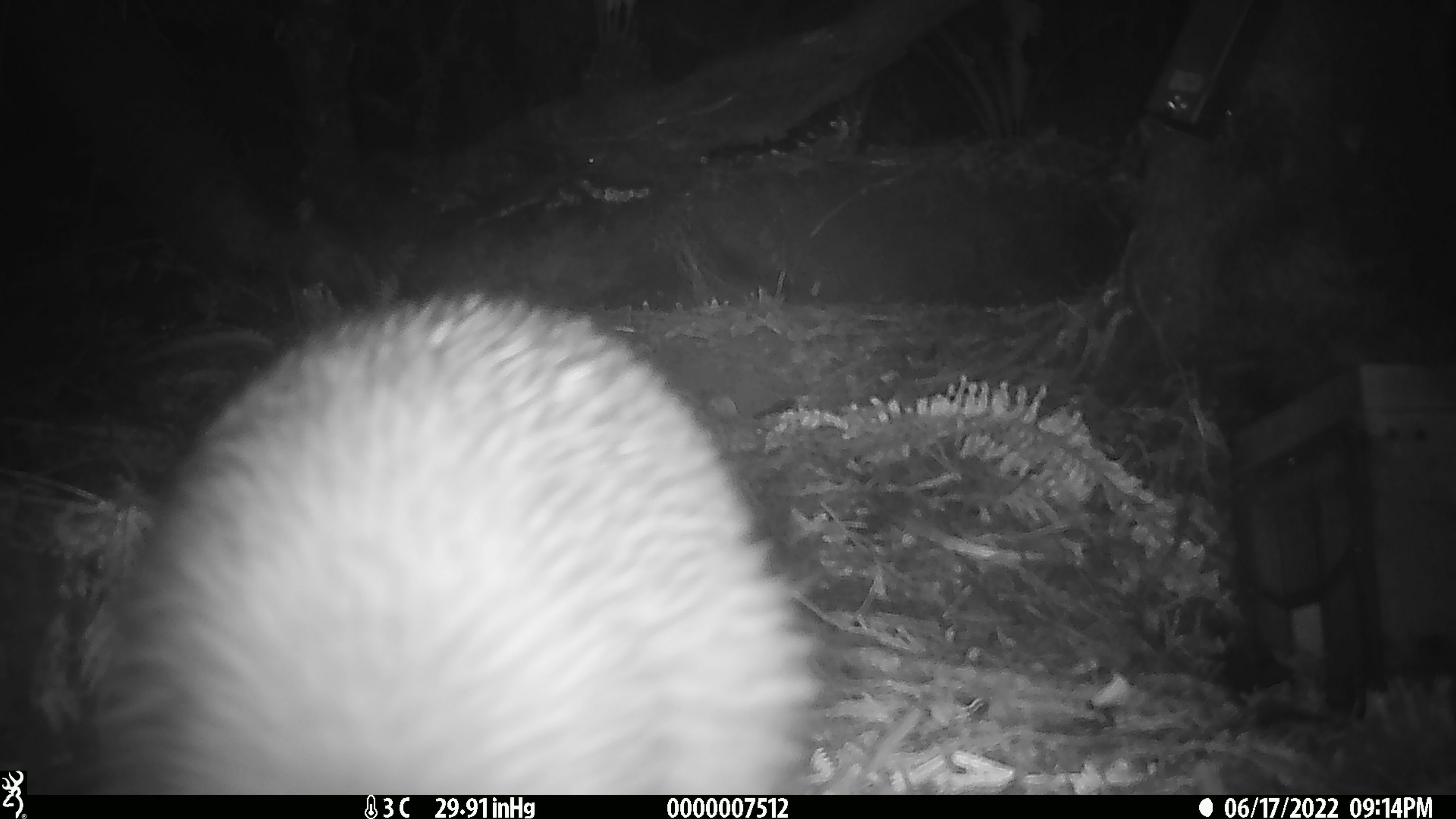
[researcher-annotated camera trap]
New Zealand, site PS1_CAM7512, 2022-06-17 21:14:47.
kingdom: Animalia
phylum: Chordata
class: Aves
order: Apterygiformes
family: Apterygidae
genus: Apteryx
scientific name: Apteryx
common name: kiwi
Kiwi (Apteryx).